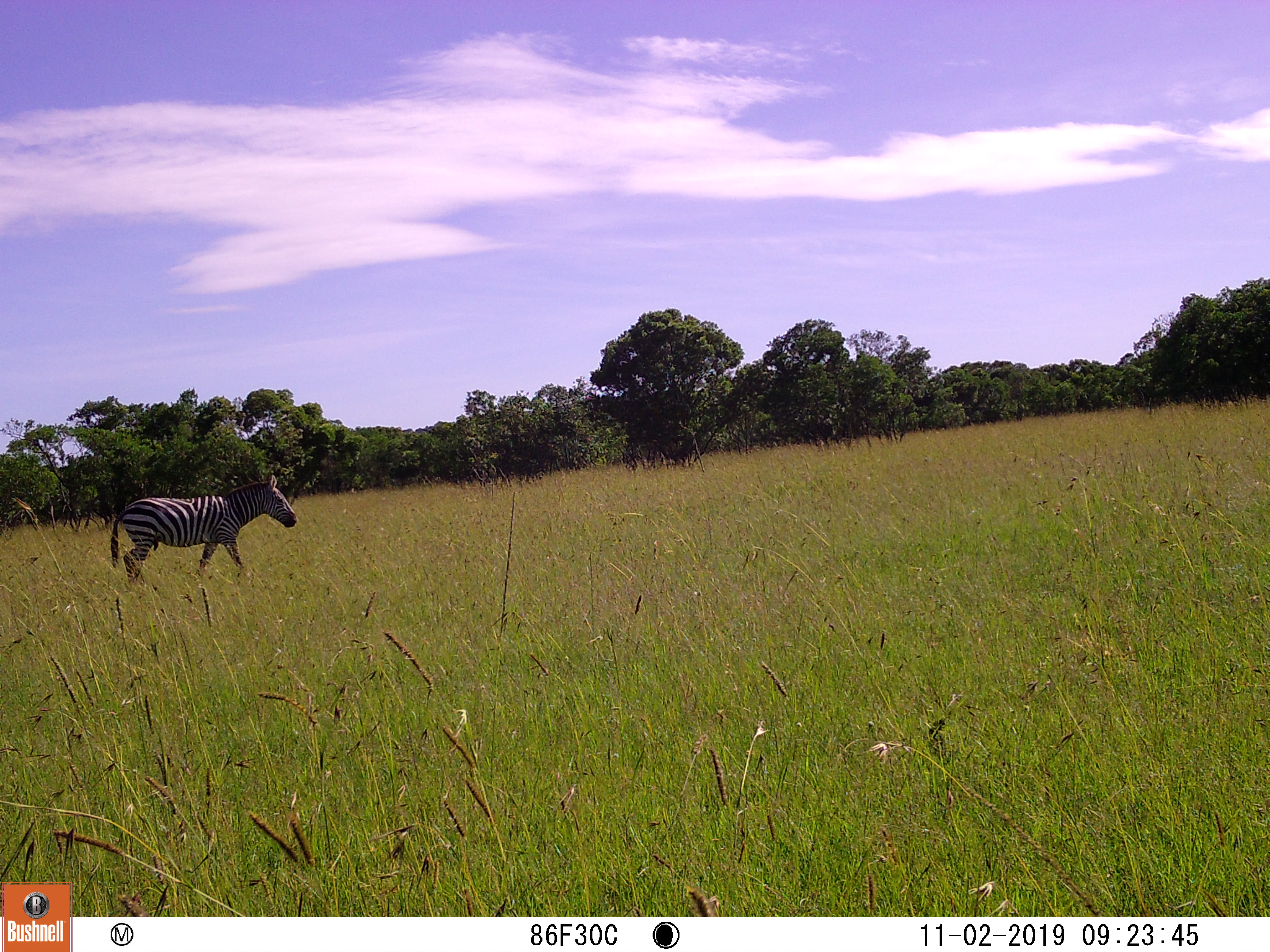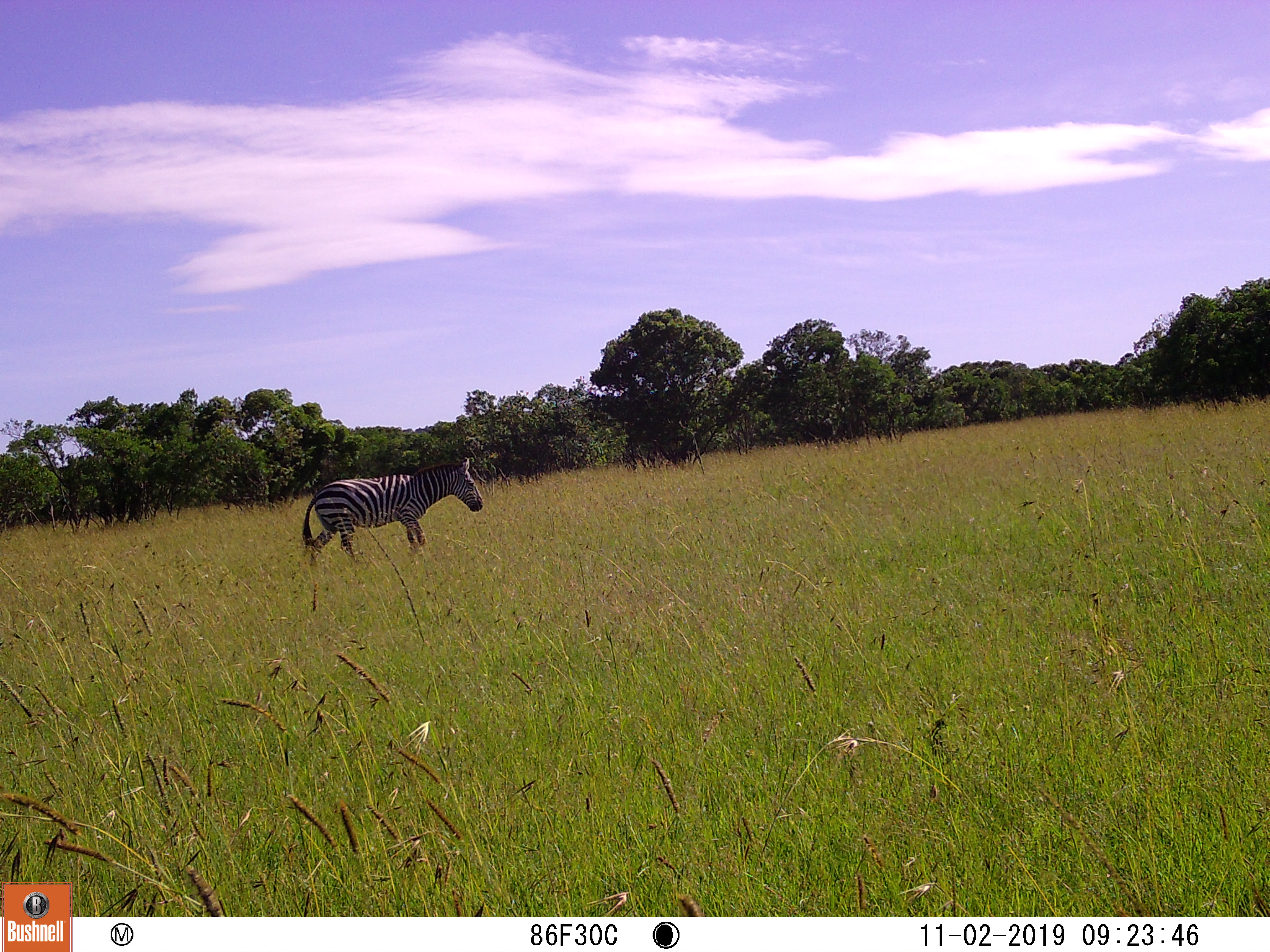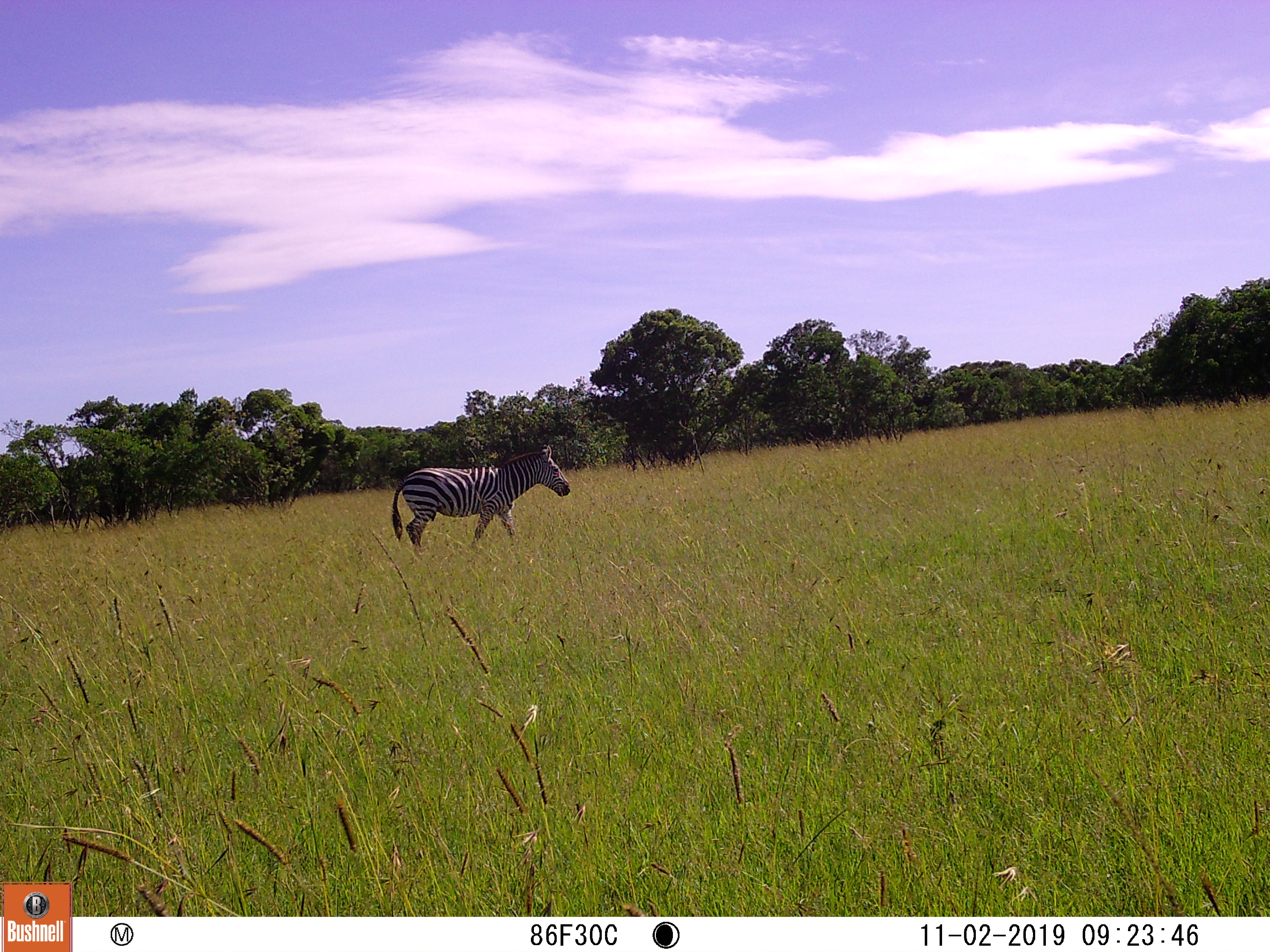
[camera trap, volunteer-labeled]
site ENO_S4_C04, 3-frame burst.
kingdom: Animalia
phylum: Chordata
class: Mammalia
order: Perissodactyla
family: Equidae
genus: Equus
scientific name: Equus quagga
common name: plains zebra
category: zebraplains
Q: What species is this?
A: Zebraplains (plains zebra) (Equus quagga).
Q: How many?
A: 1.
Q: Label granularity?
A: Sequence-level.